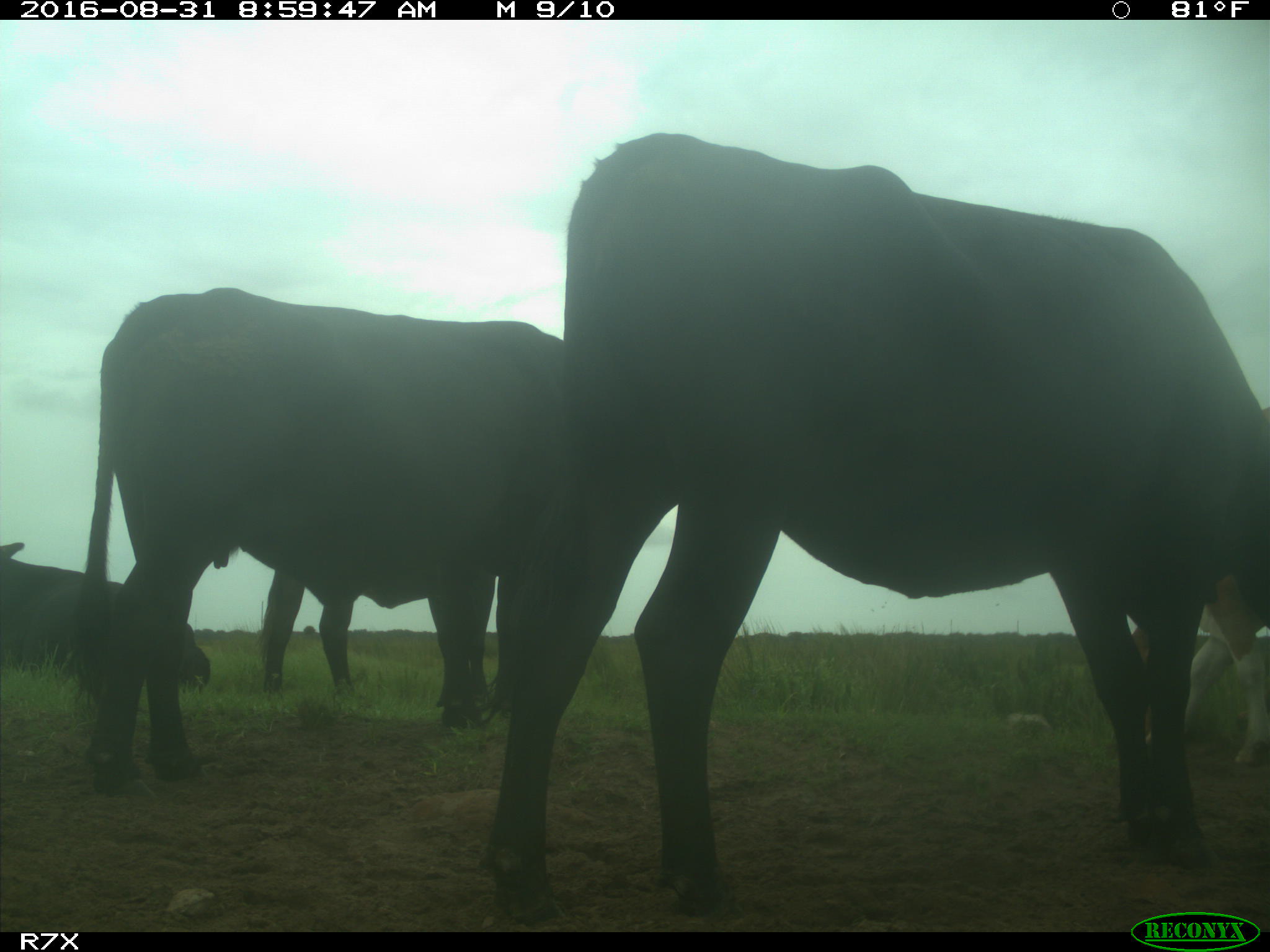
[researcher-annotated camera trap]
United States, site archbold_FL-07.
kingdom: Animalia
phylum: Chordata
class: Mammalia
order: Artiodactyla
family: Bovidae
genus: Bos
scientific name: Bos taurus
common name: domestic cow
Bos taurus (domestic cow).